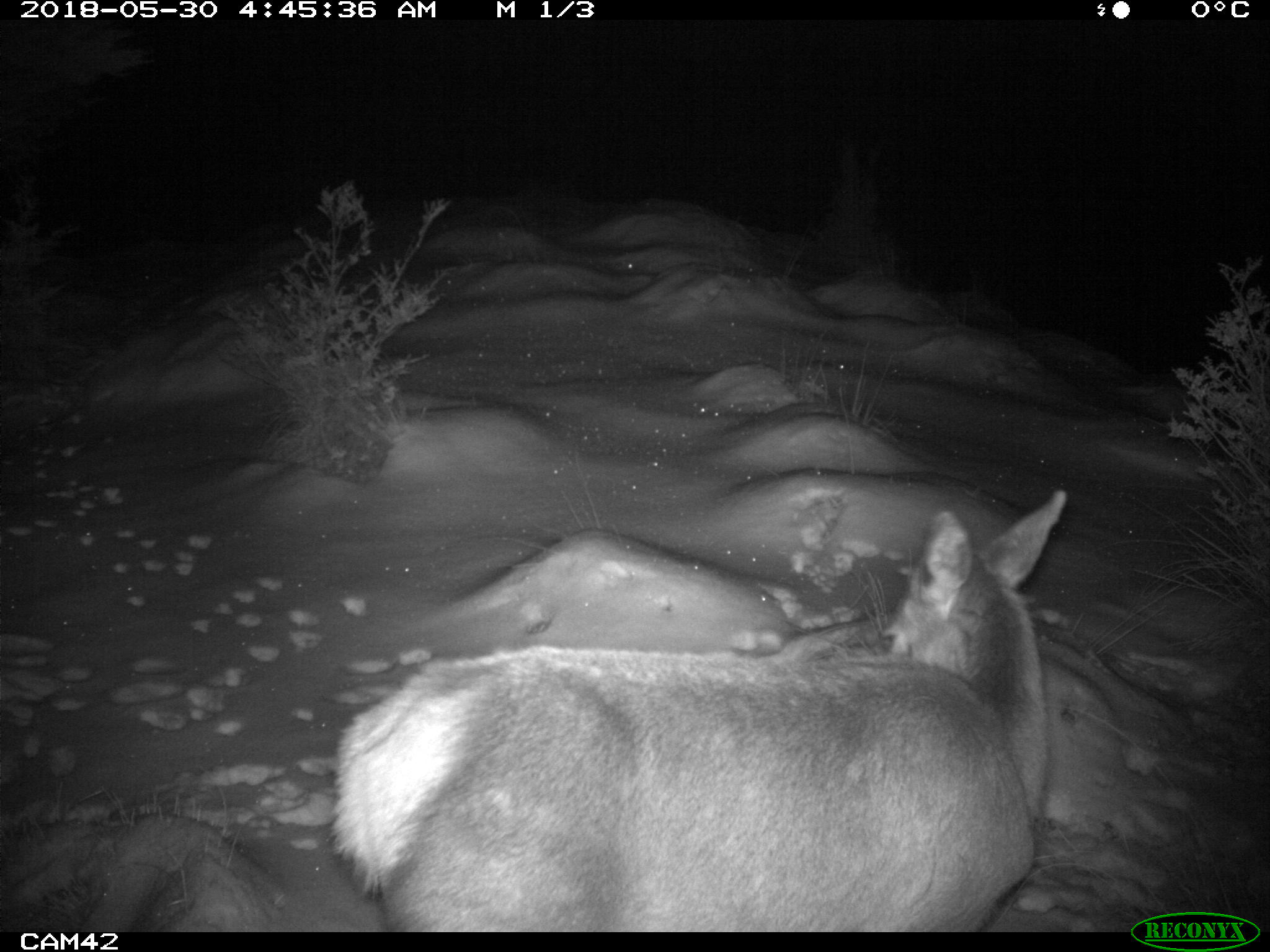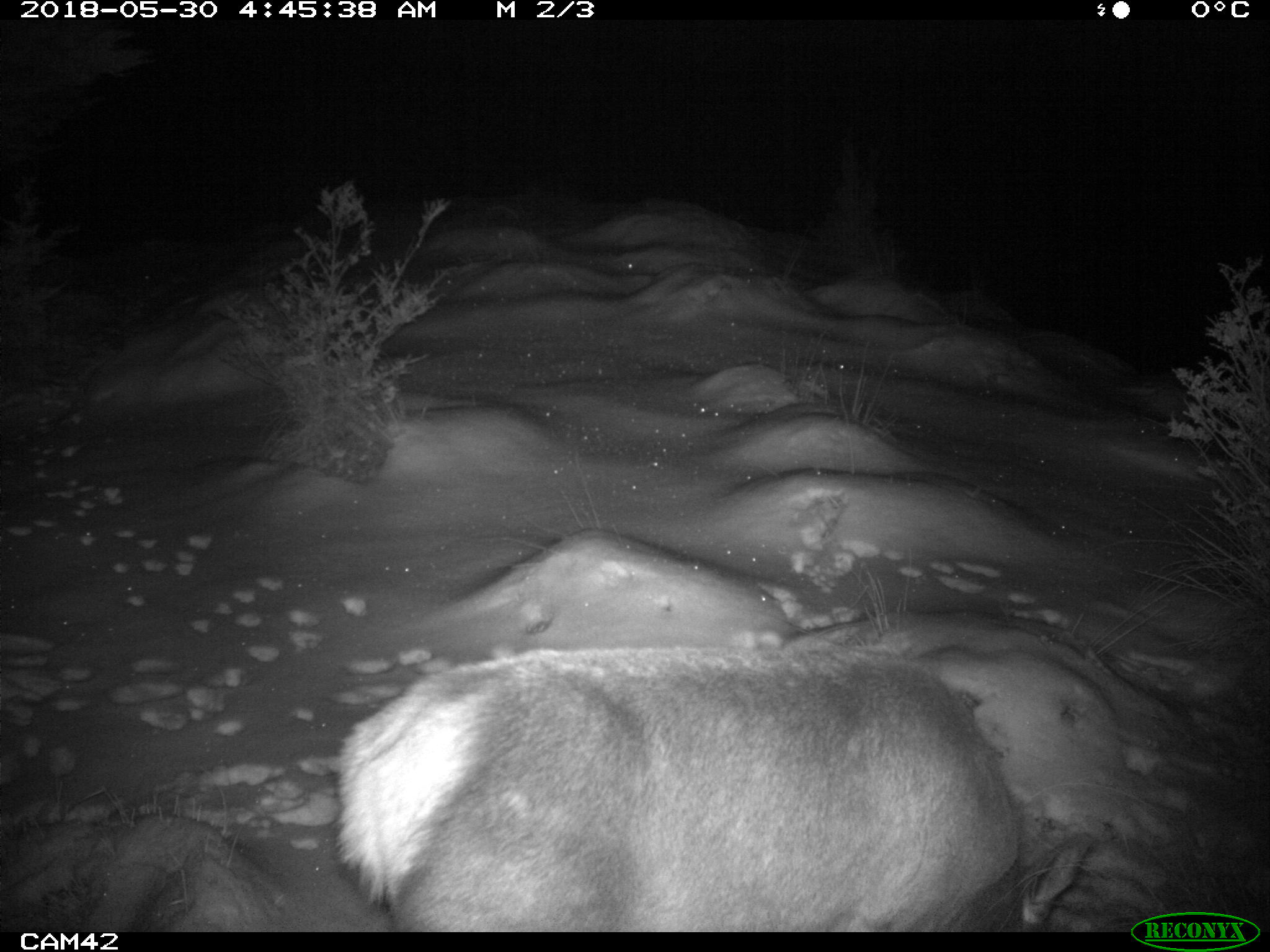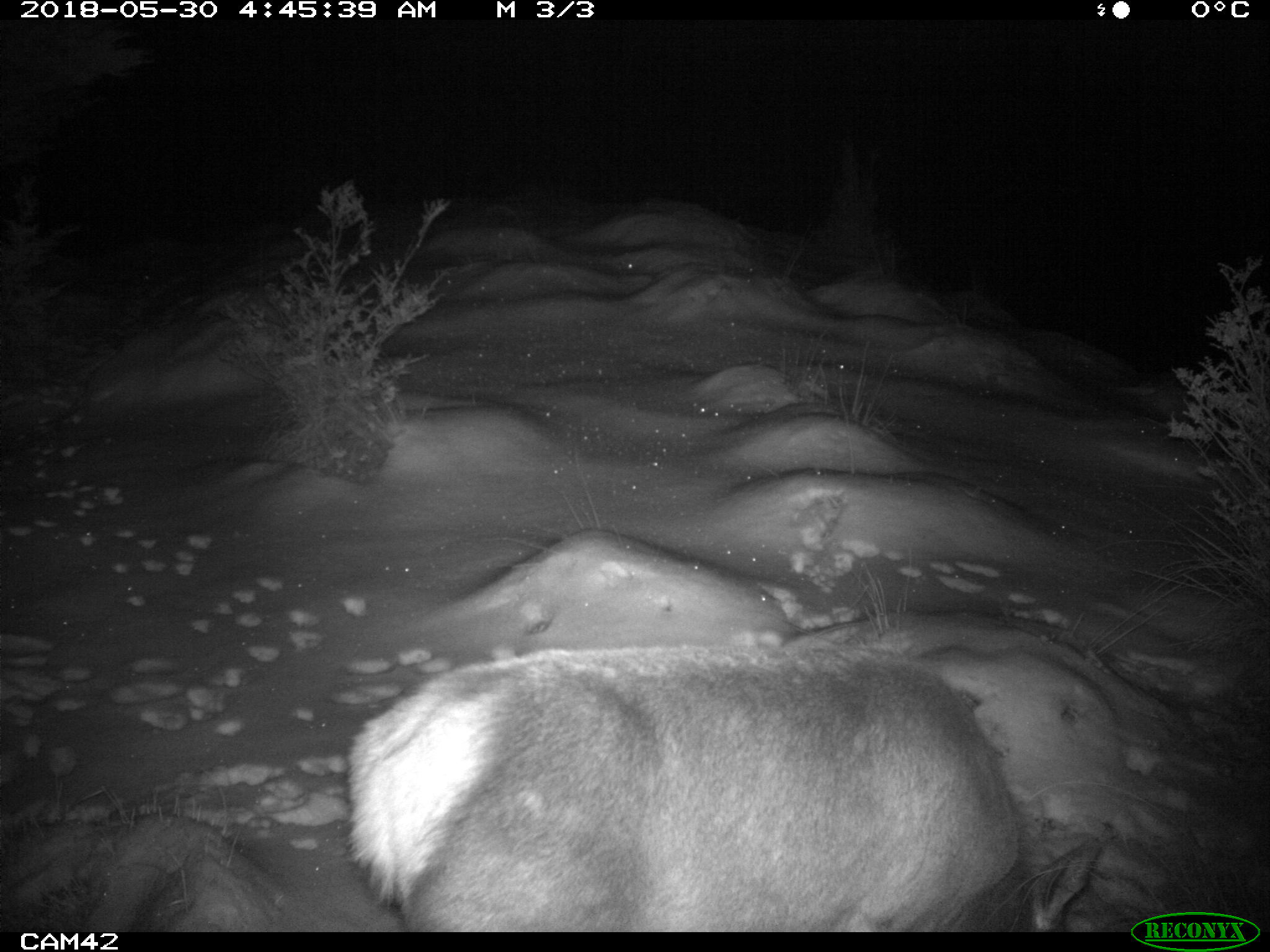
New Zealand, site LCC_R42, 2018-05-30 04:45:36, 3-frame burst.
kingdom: Animalia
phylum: Chordata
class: Mammalia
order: Artiodactyla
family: Cervidae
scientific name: Cervidae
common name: deer